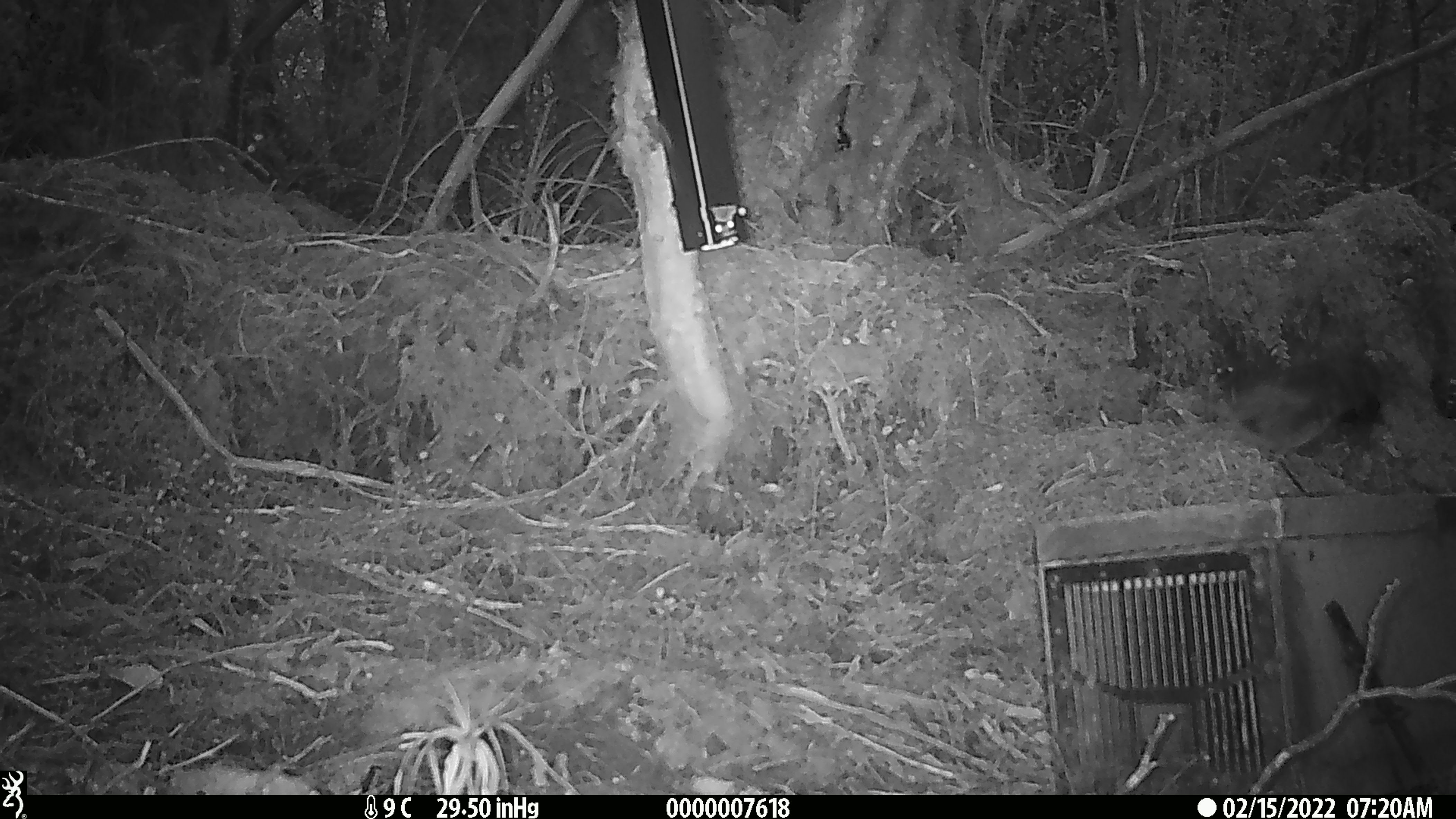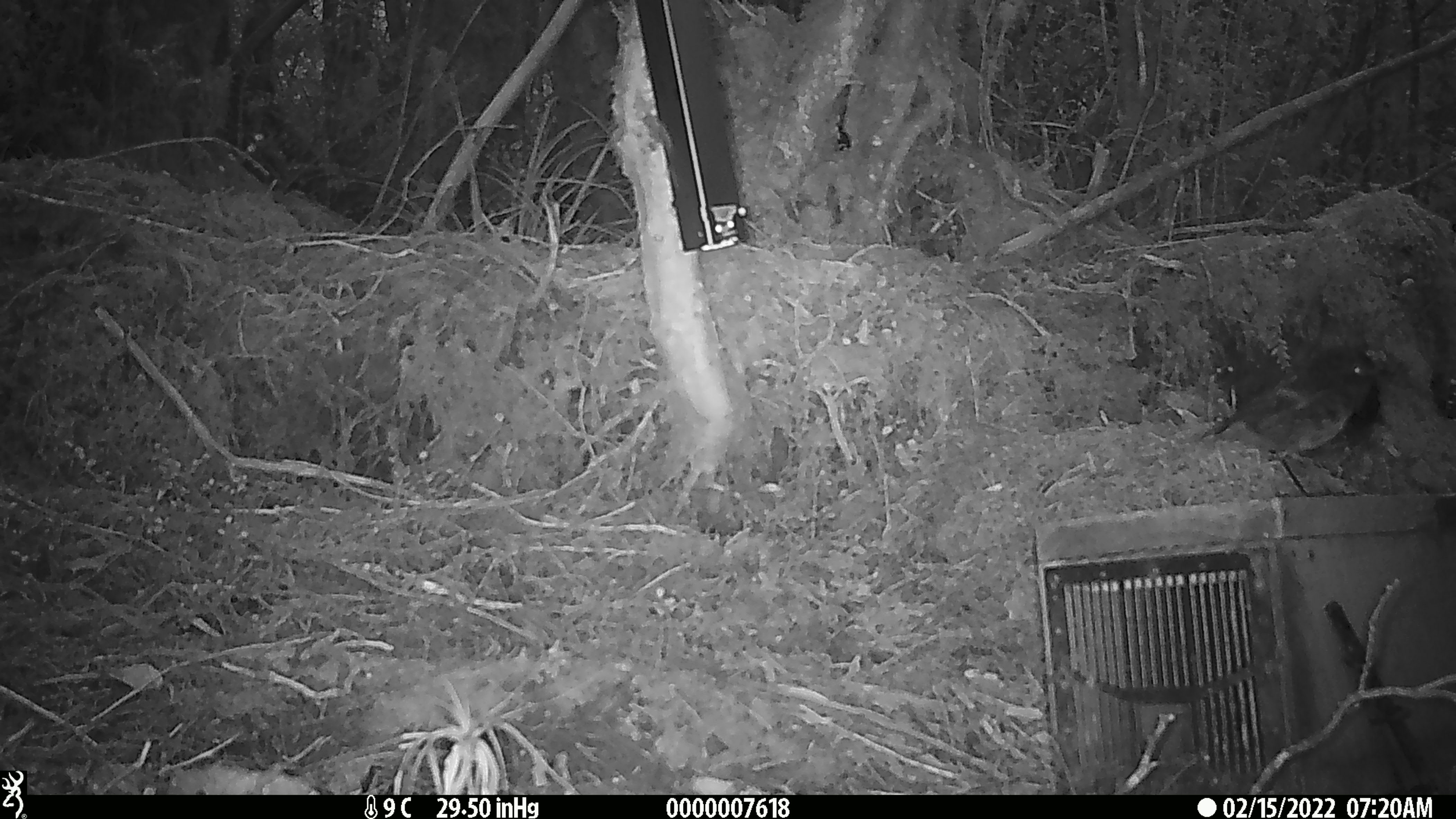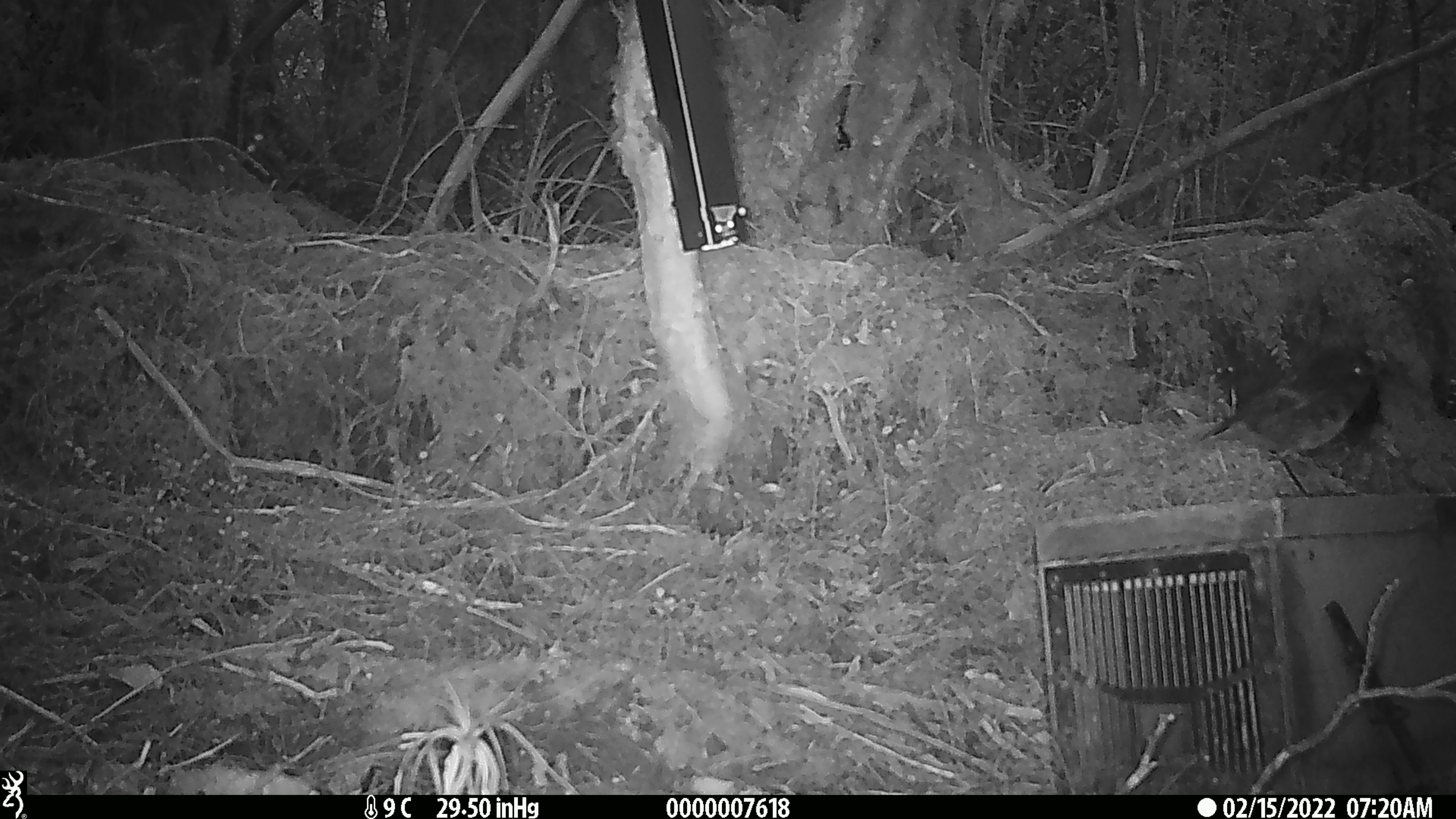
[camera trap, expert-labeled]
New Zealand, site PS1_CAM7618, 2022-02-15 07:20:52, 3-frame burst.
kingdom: Animalia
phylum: Chordata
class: Aves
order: Passeriformes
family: Petroicidae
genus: Petroica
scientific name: Petroica australis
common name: new zealand robin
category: robin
Robin (new zealand robin) (Petroica australis).